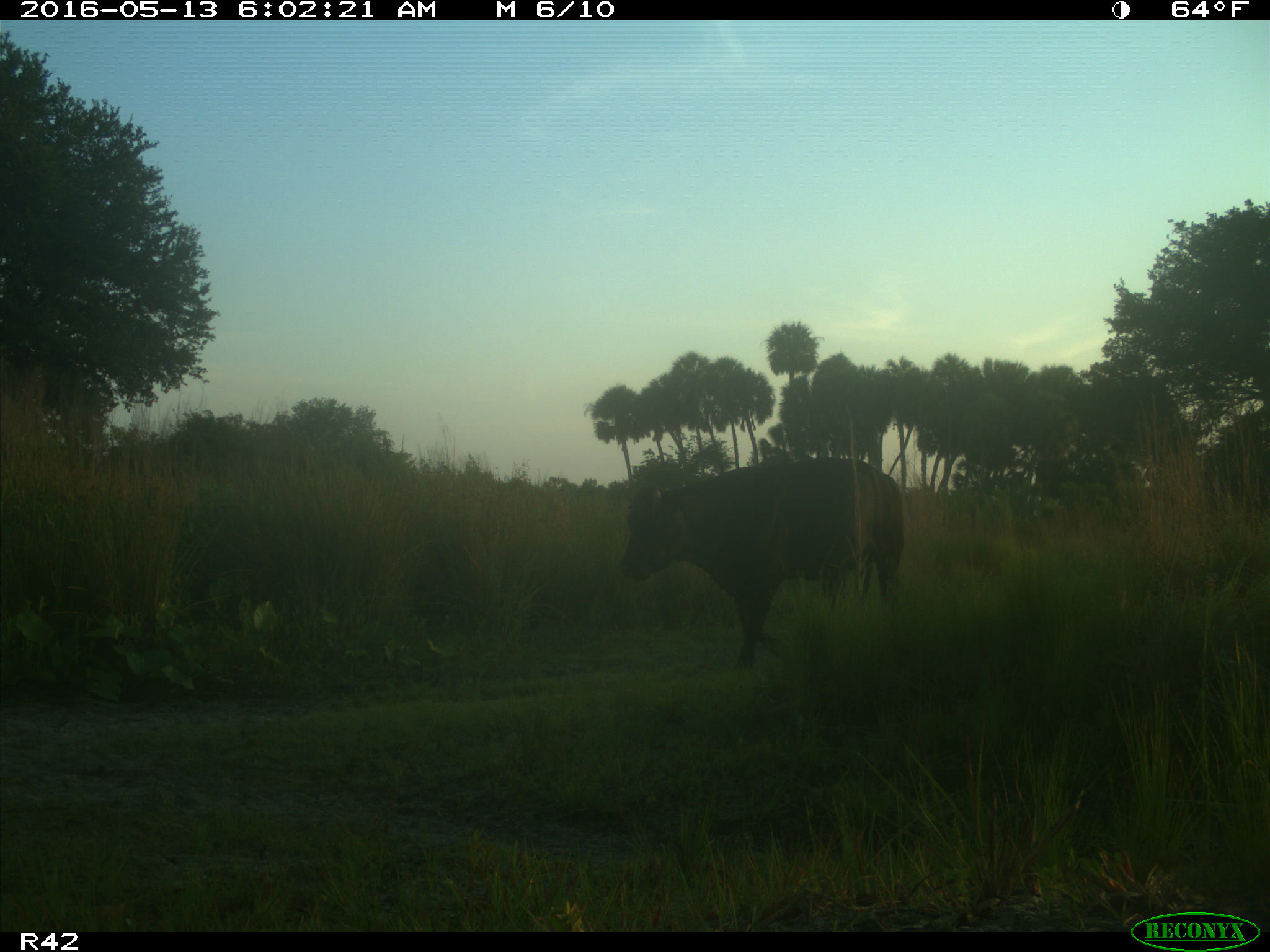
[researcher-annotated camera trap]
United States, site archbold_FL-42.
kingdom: Animalia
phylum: Chordata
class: Mammalia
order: Artiodactyla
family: Bovidae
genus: Bos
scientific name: Bos taurus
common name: domestic cow